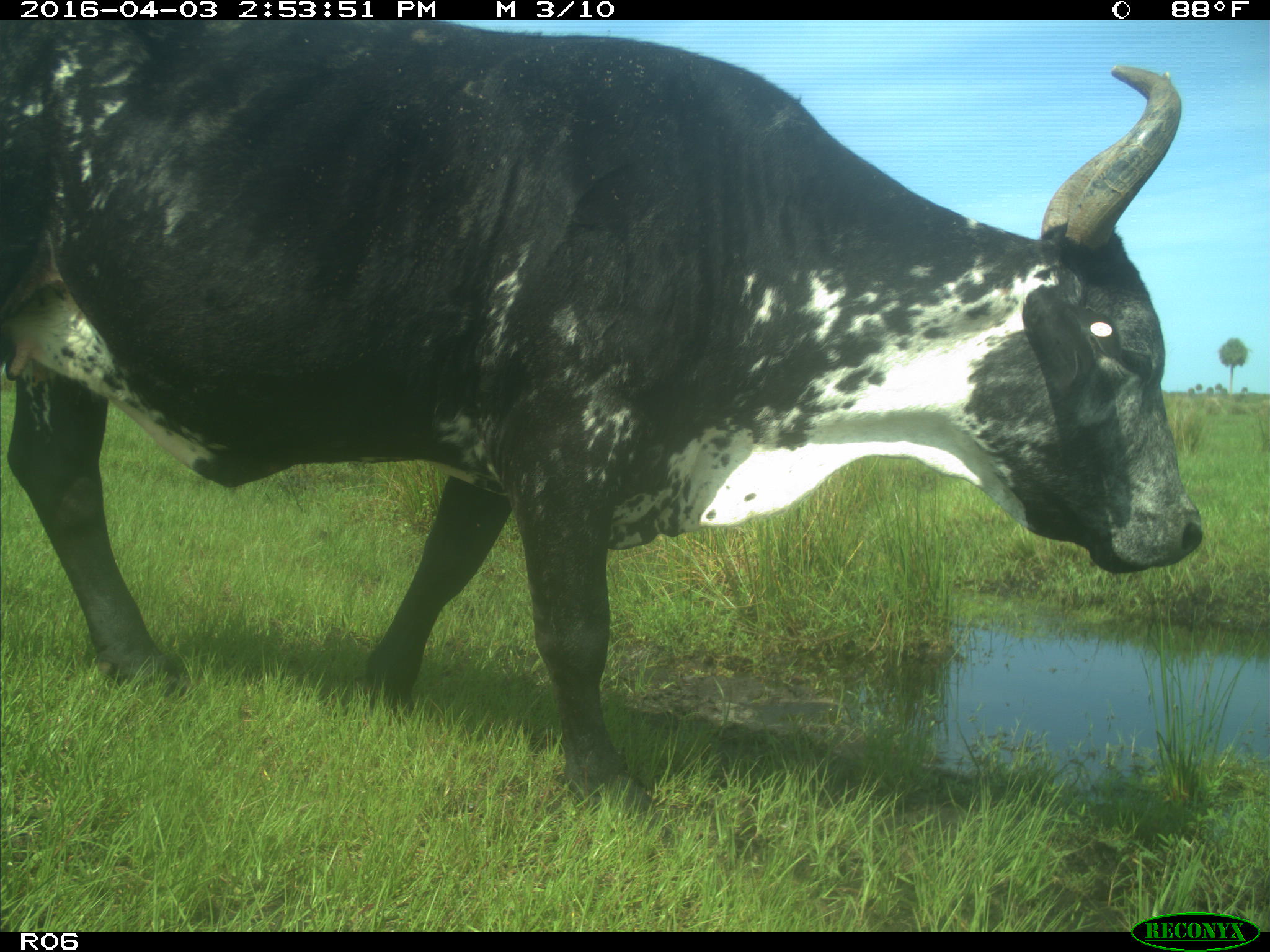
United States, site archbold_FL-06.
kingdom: Animalia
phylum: Chordata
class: Mammalia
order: Artiodactyla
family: Bovidae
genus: Bos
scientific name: Bos taurus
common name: domestic cow